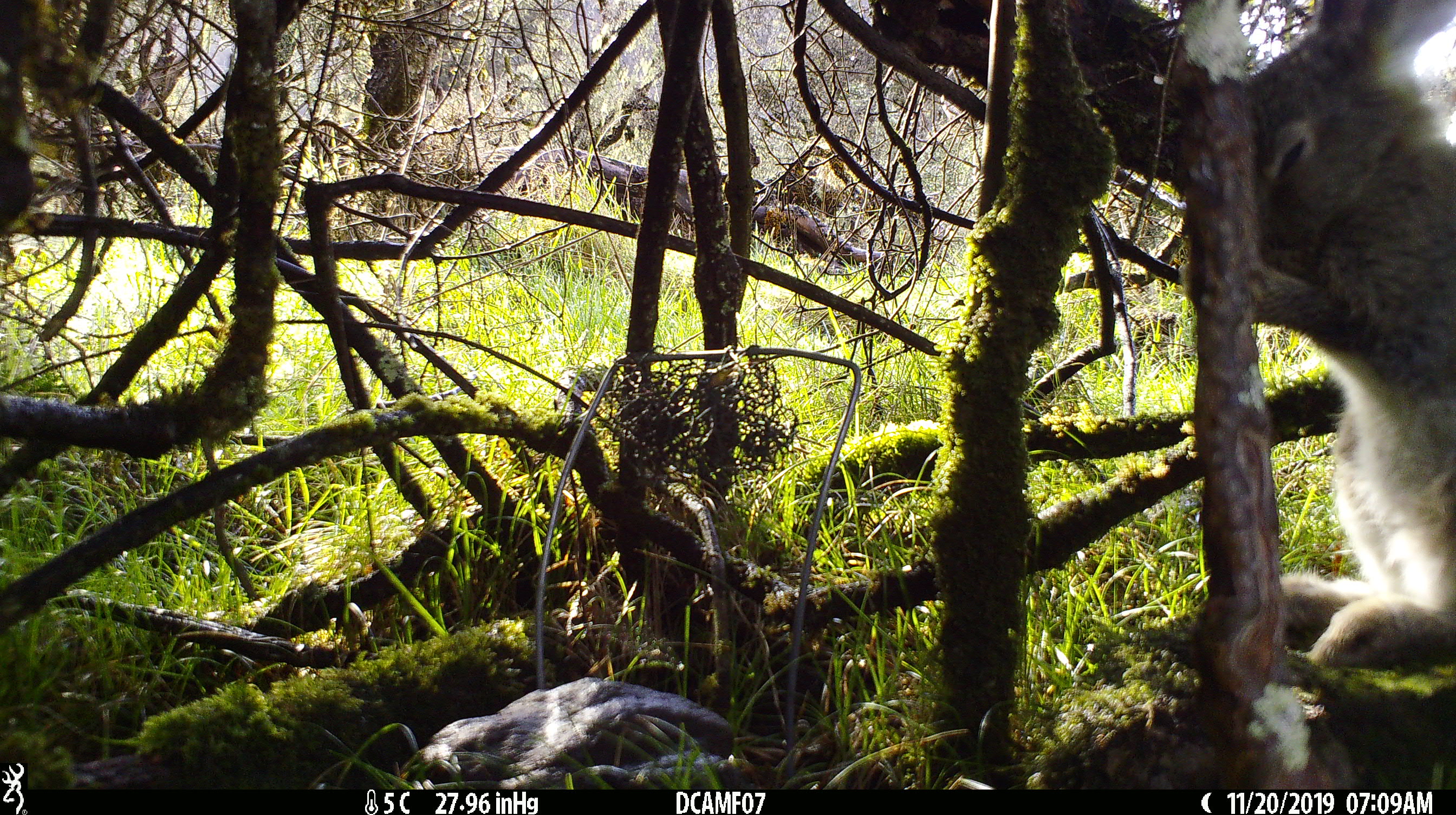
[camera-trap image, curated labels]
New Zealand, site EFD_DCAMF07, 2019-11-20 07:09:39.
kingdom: Animalia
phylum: Chordata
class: Mammalia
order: Lagomorpha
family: Leporidae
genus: Oryctolagus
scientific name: Oryctolagus cuniculus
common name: european rabbit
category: rabbit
Rabbit (european rabbit) (Oryctolagus cuniculus).